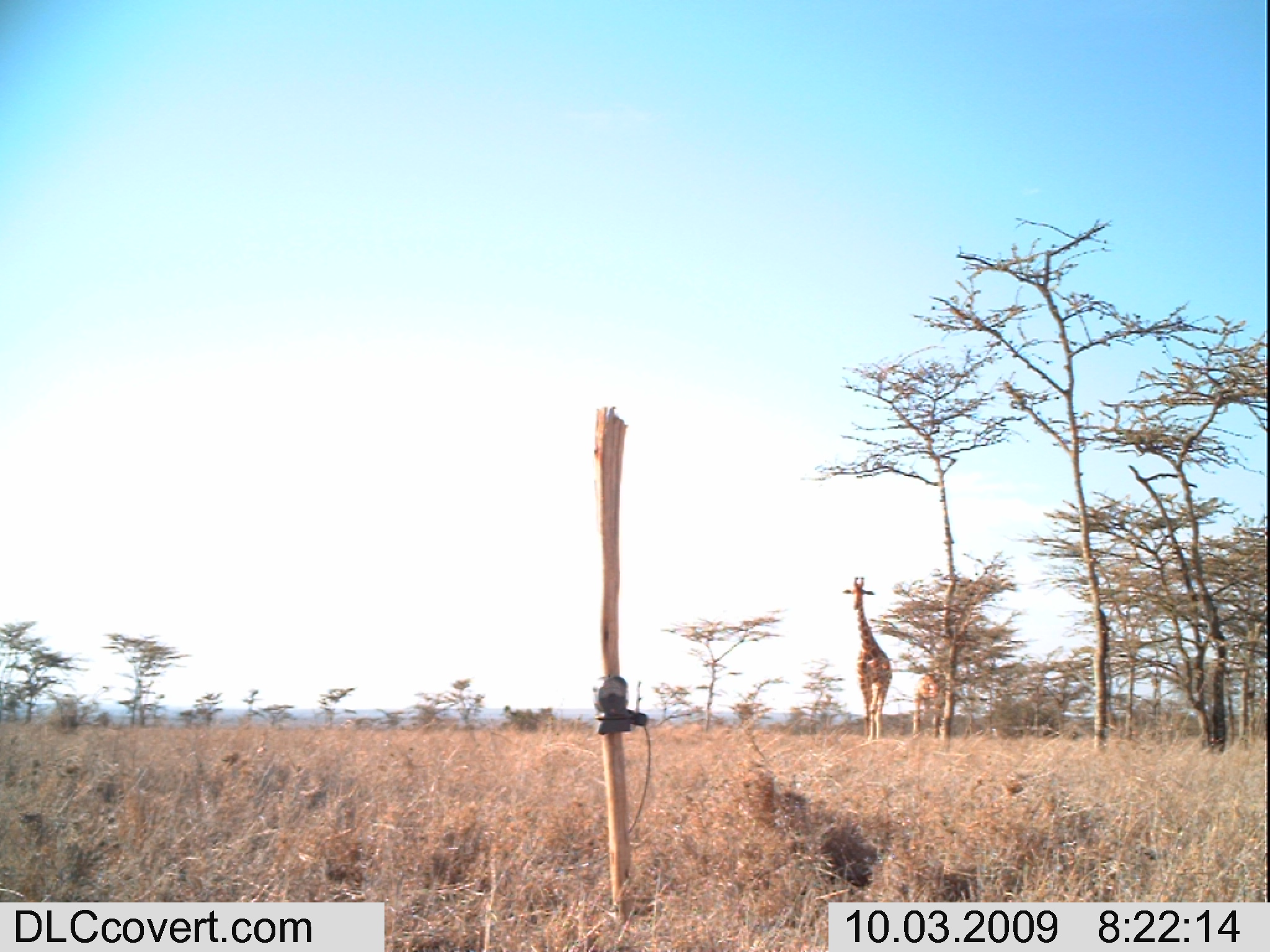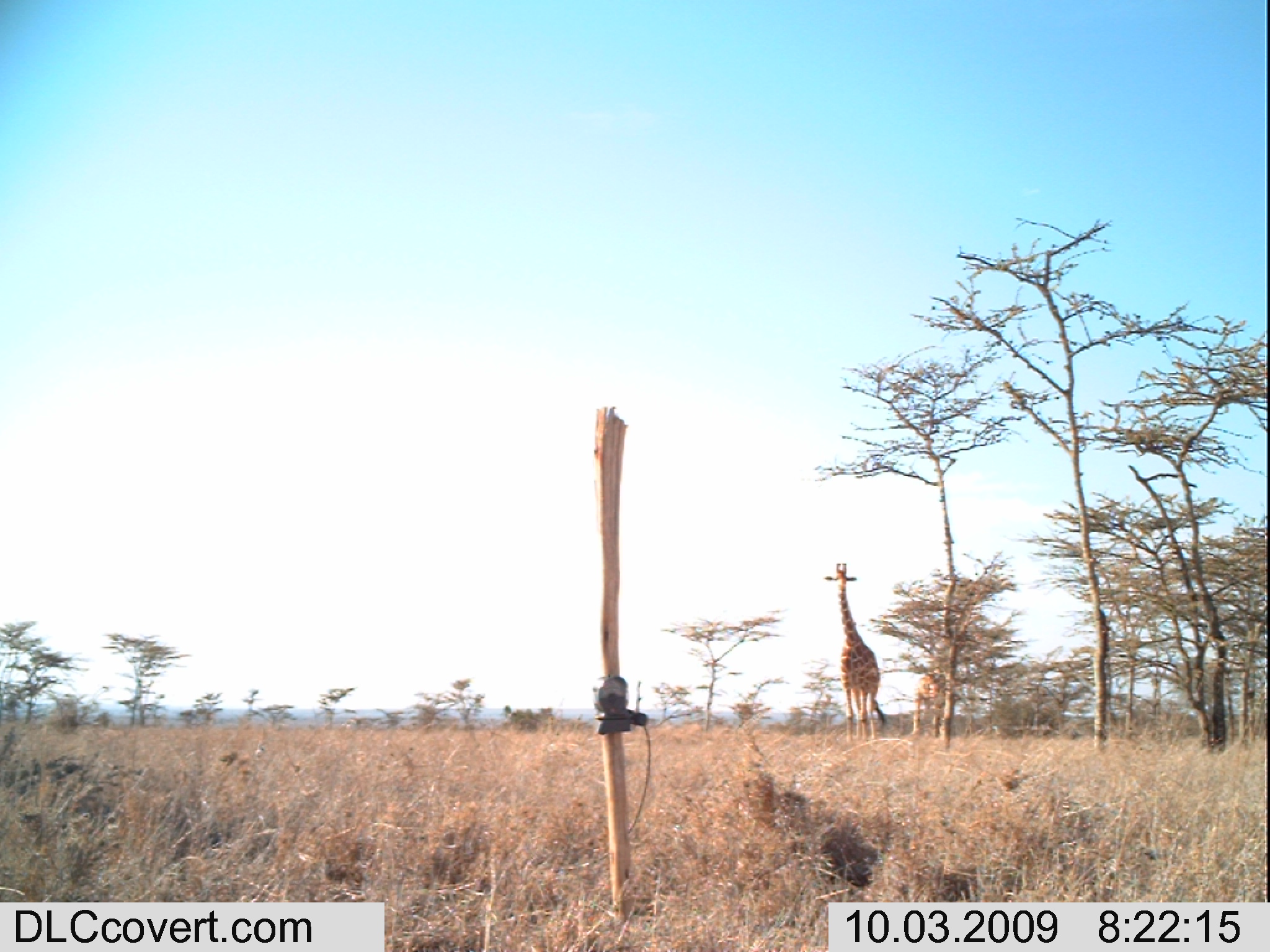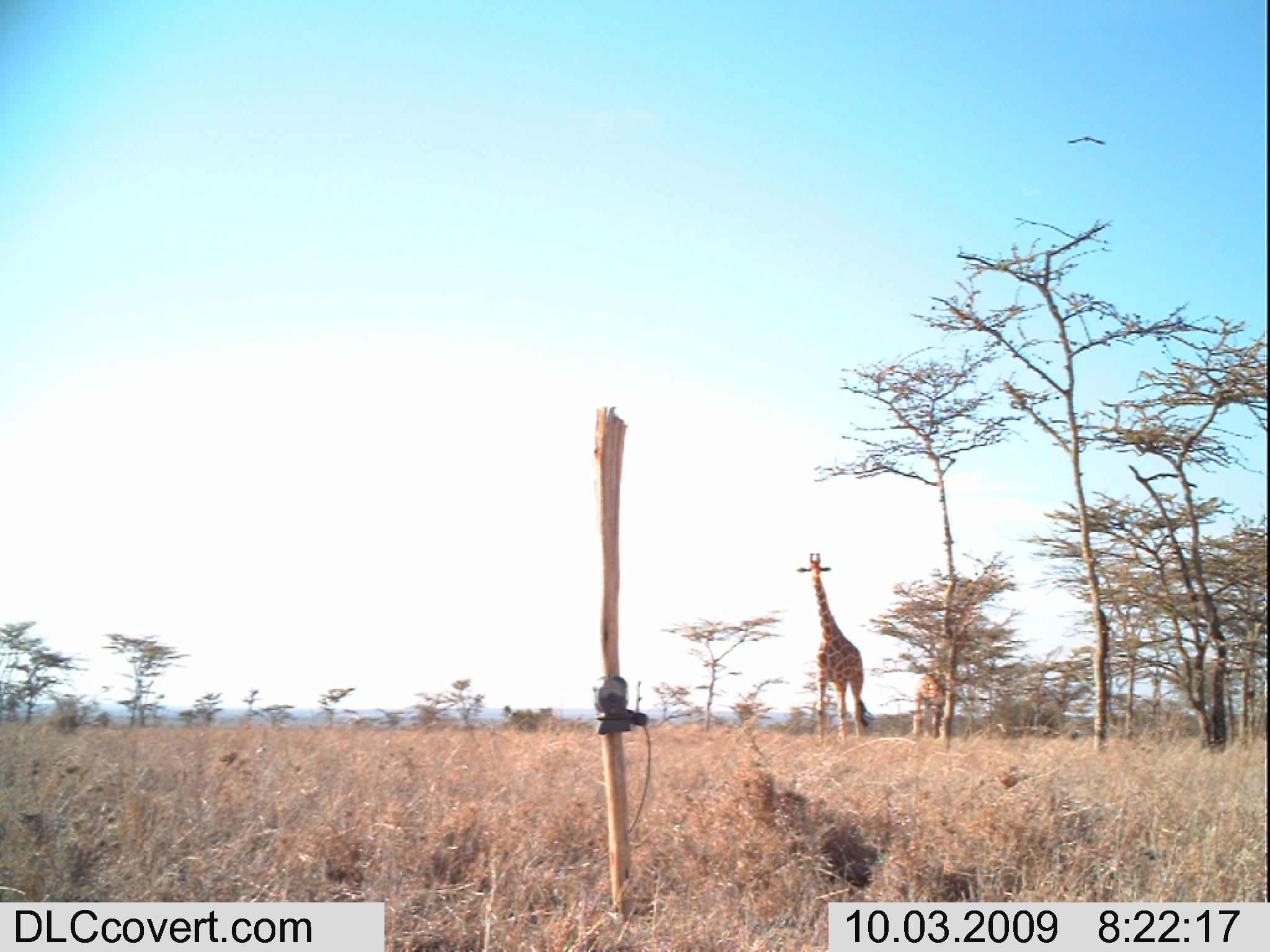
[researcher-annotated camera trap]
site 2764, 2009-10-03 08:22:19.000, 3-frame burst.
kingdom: Animalia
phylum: Chordata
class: Mammalia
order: Artiodactyla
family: Giraffidae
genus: Giraffa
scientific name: Giraffa camelopardalis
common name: giraffe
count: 2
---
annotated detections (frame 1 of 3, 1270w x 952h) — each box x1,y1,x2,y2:
giraffa camelopardalis: 842,576,892,740; 911,635,955,741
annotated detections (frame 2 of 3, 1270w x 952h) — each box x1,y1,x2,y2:
giraffa camelopardalis: 823,561,886,740; 911,654,955,741